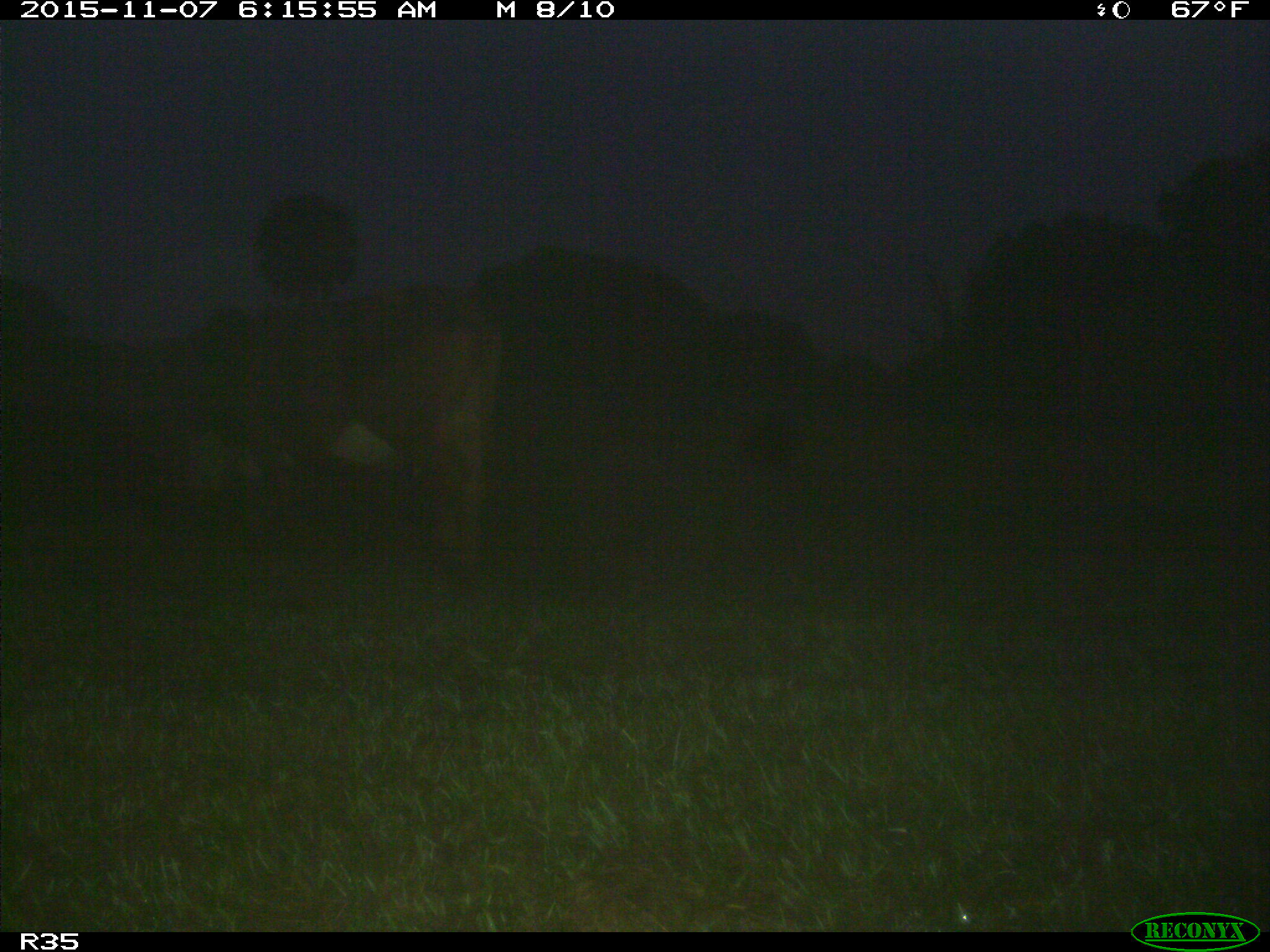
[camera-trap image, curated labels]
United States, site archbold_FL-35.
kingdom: Animalia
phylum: Chordata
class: Mammalia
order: Artiodactyla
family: Bovidae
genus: Bos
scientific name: Bos taurus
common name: domestic cow